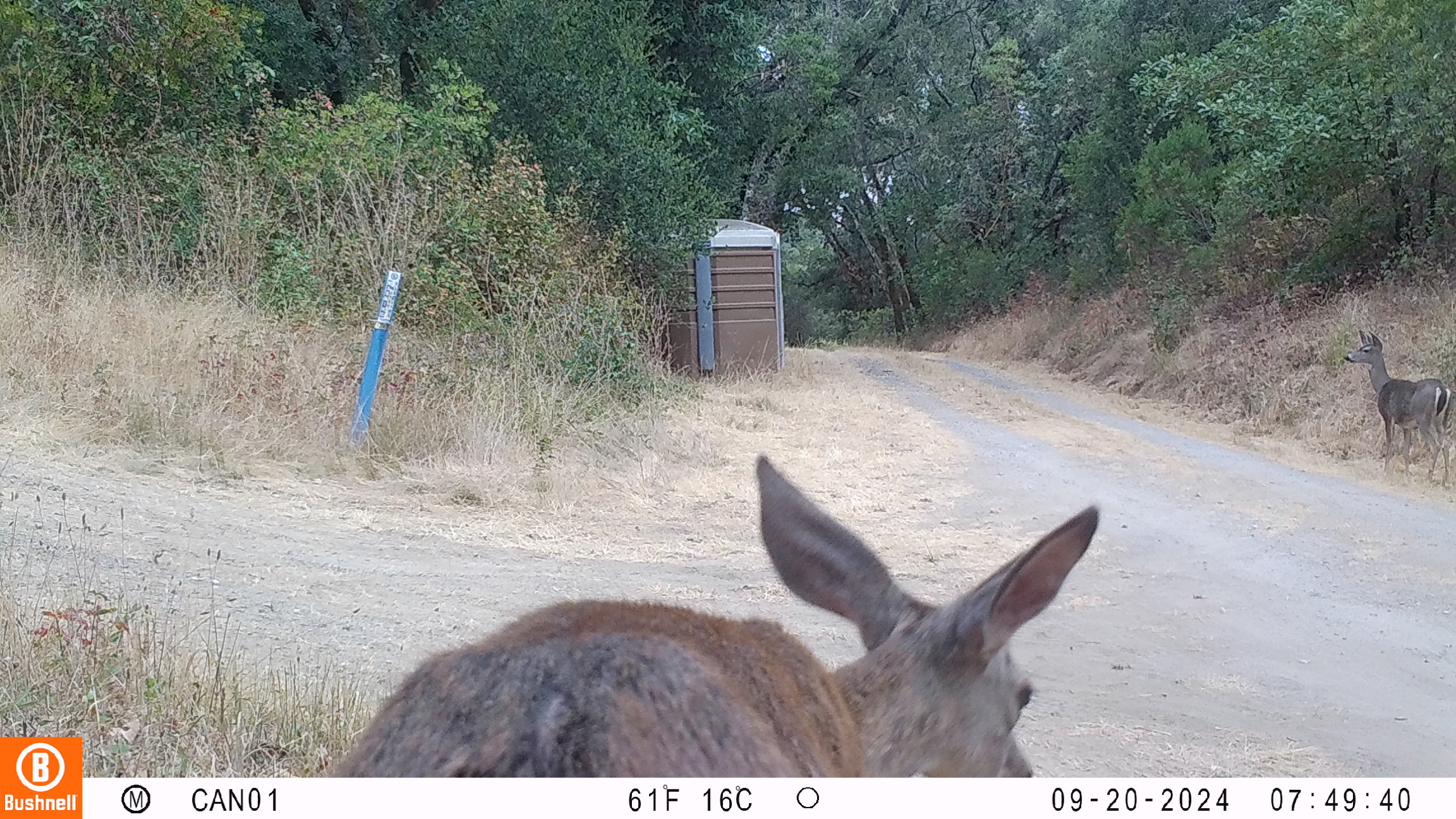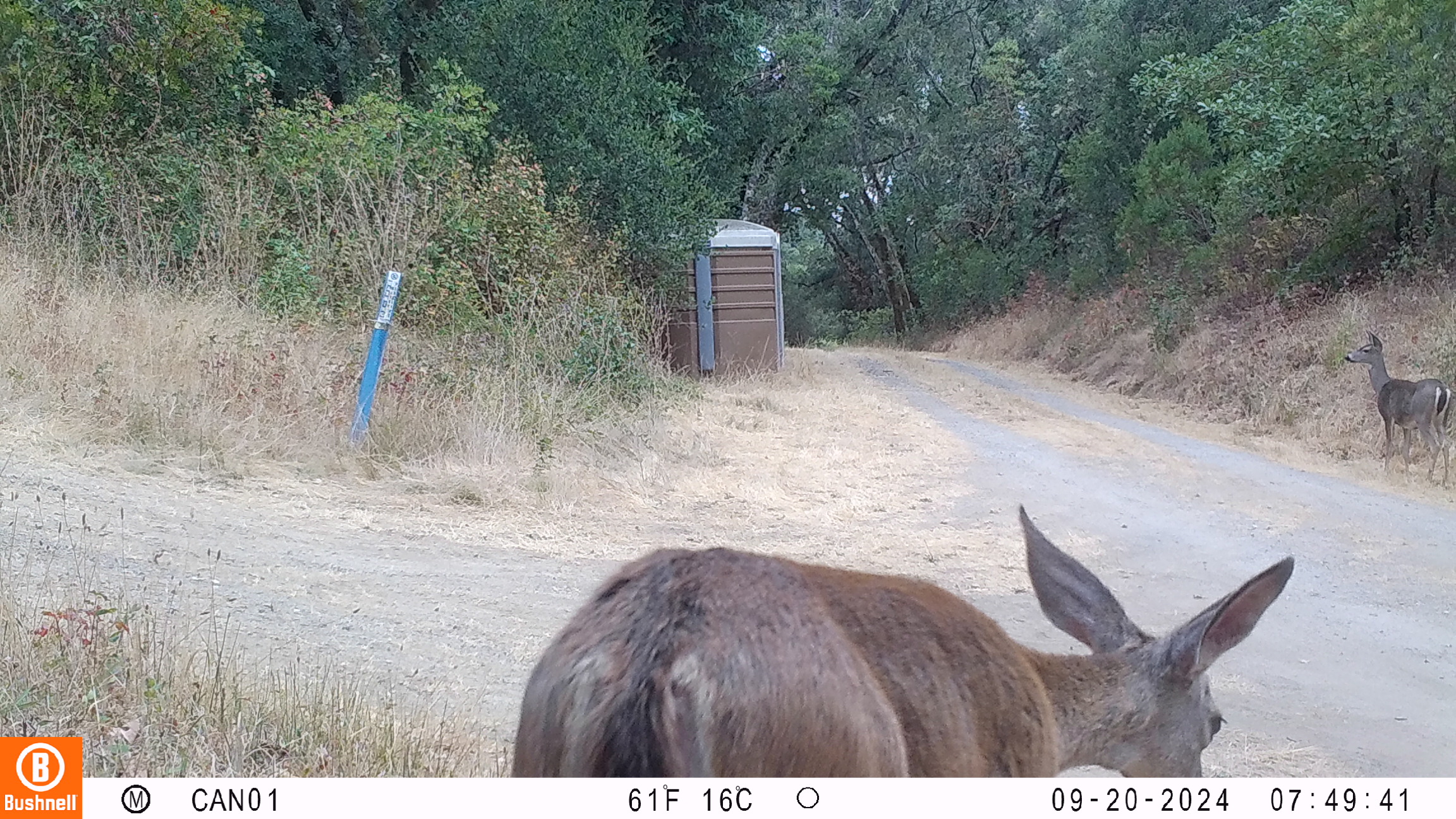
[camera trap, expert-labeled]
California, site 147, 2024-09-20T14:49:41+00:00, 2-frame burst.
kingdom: Animalia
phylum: Chordata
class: Mammalia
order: Artiodactyla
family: Cervidae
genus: Odocoileus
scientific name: Odocoileus hemionus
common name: mule deer